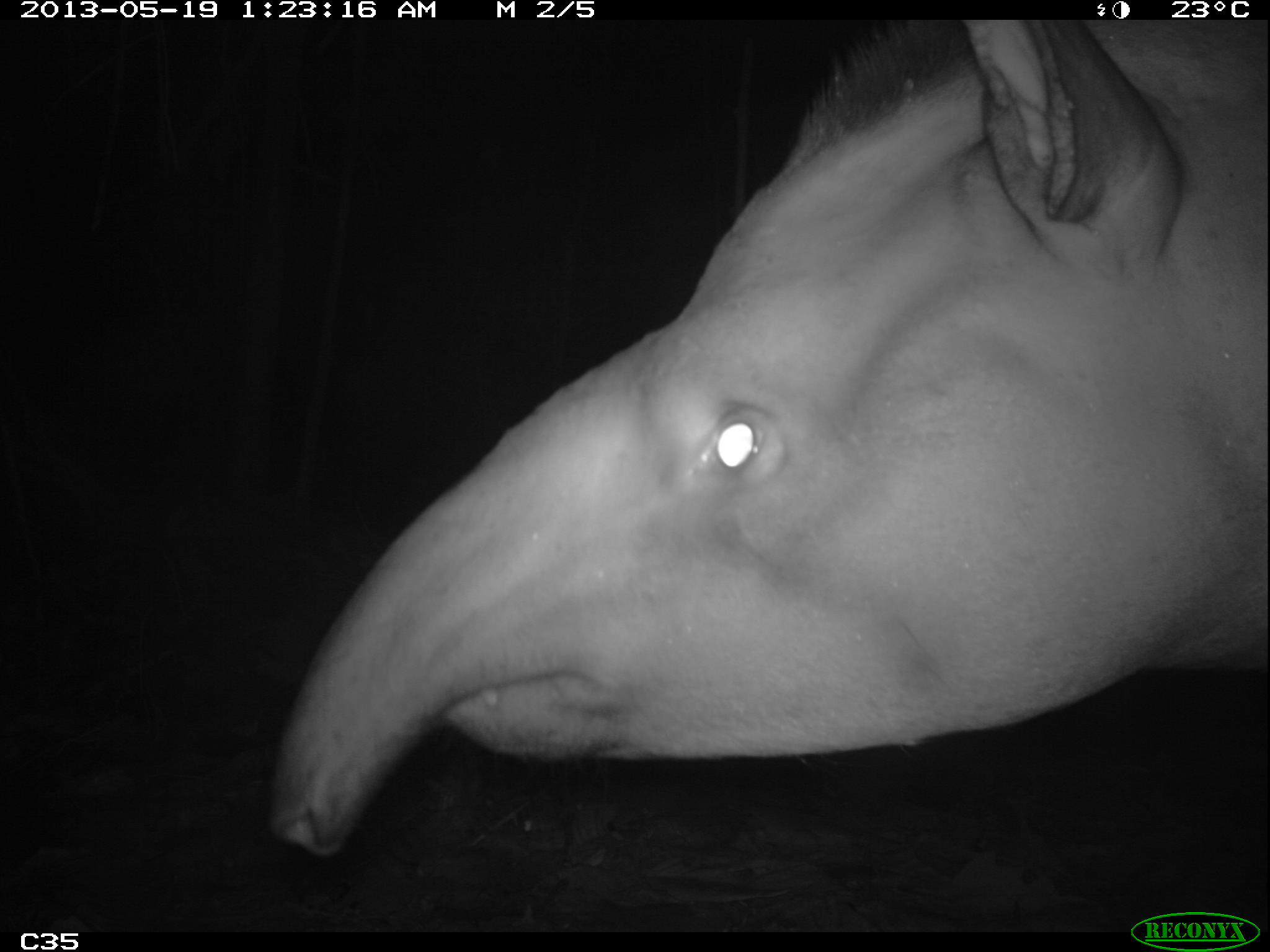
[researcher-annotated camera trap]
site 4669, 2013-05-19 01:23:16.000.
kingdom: Animalia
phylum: Chordata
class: Mammalia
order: Perissodactyla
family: Tapiridae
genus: Tapirus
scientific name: Tapirus terrestris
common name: south american tapir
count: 1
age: adult